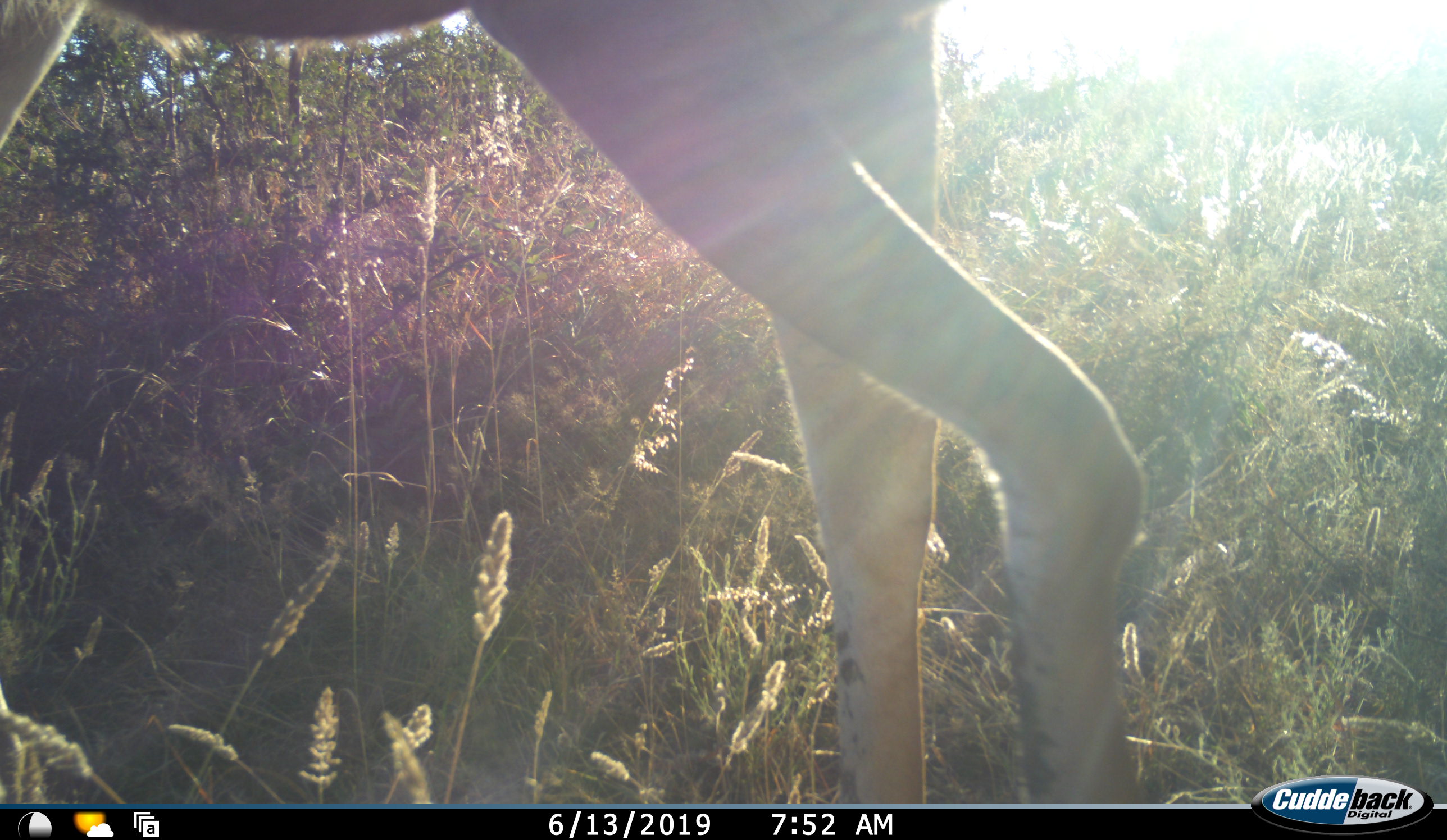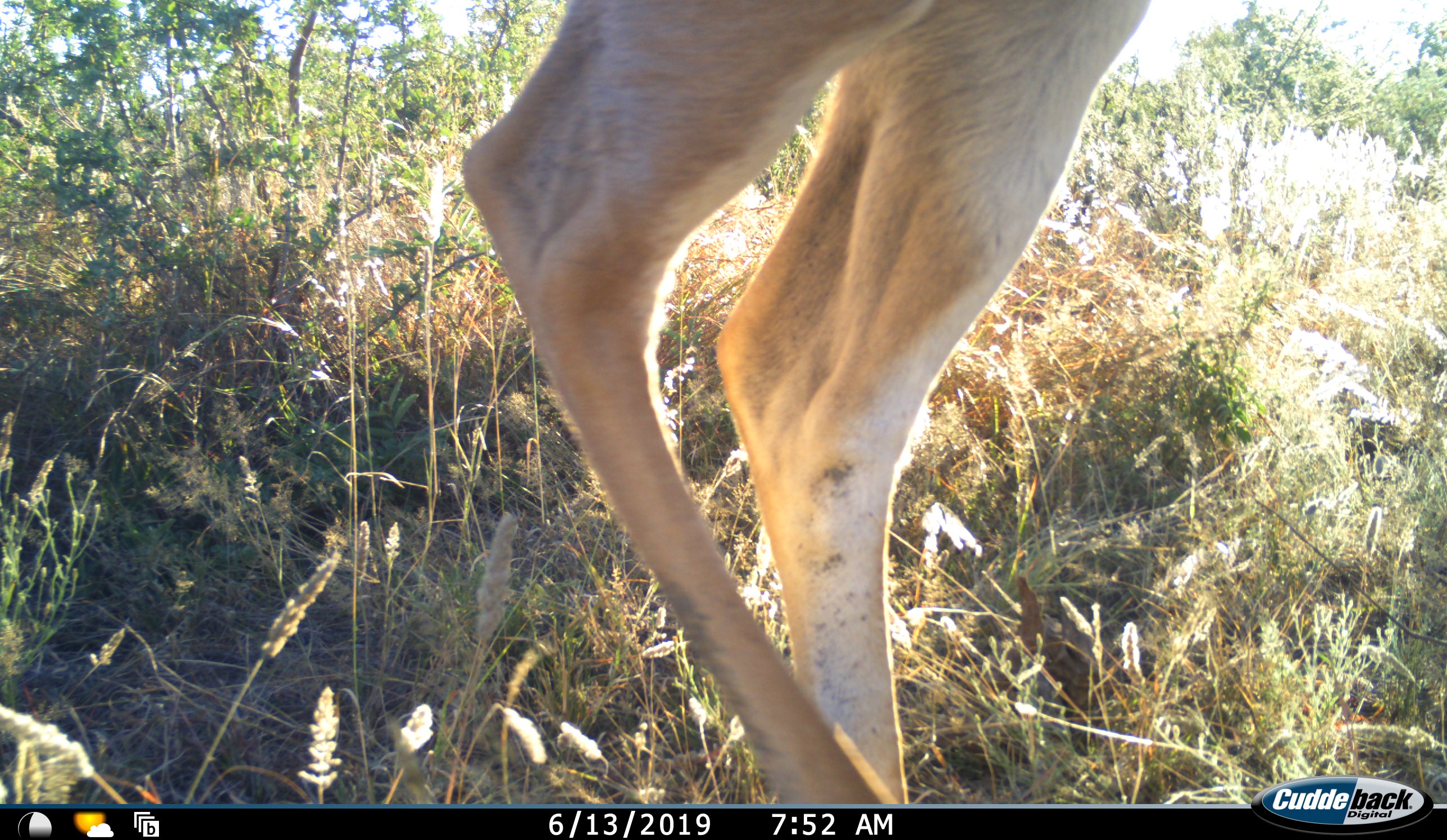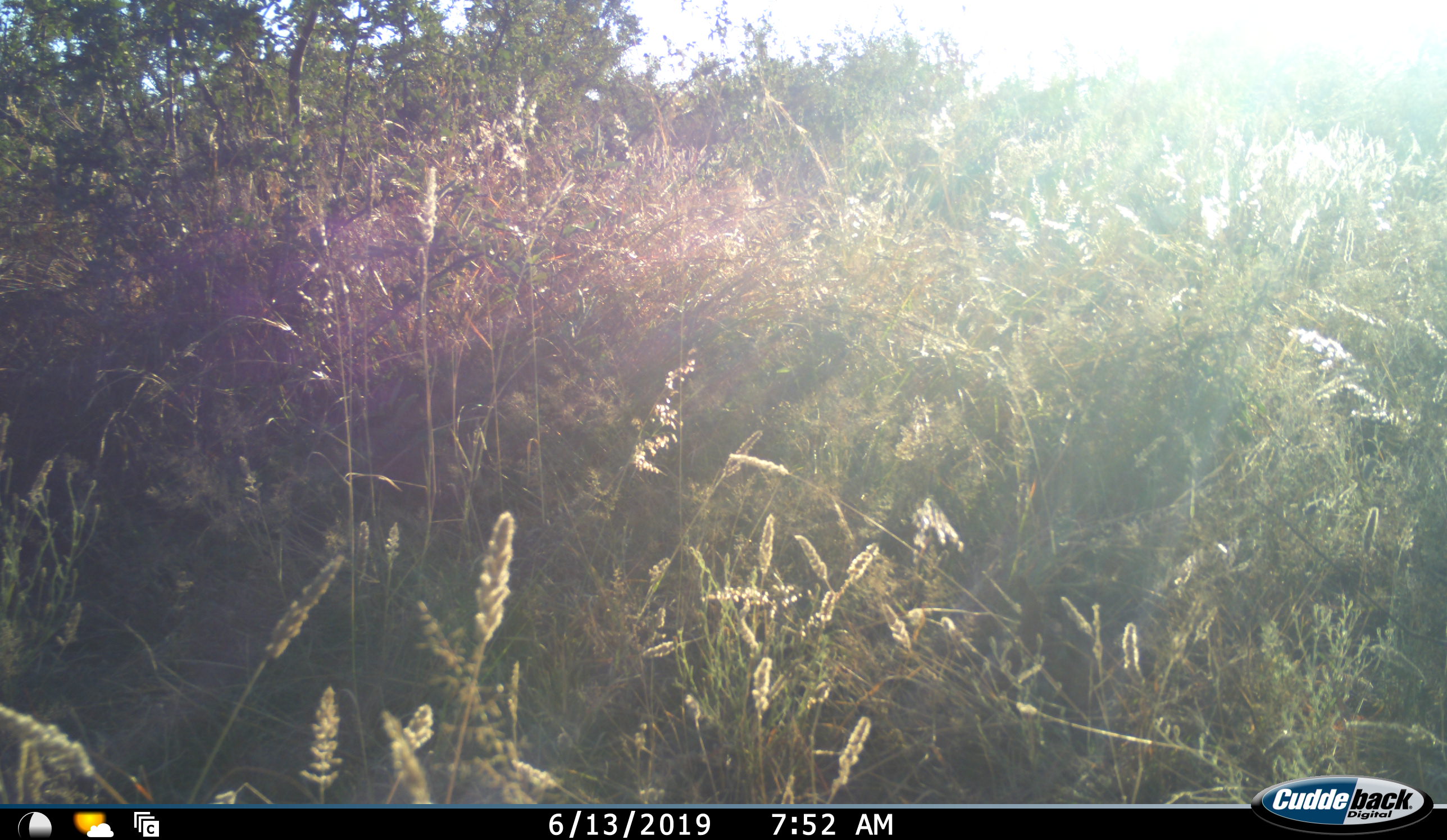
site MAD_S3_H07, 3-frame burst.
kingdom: Animalia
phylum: Chordata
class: Mammalia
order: Artiodactyla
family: Bovidae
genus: Aepyceros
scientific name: Aepyceros melampus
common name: impala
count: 1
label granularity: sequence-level